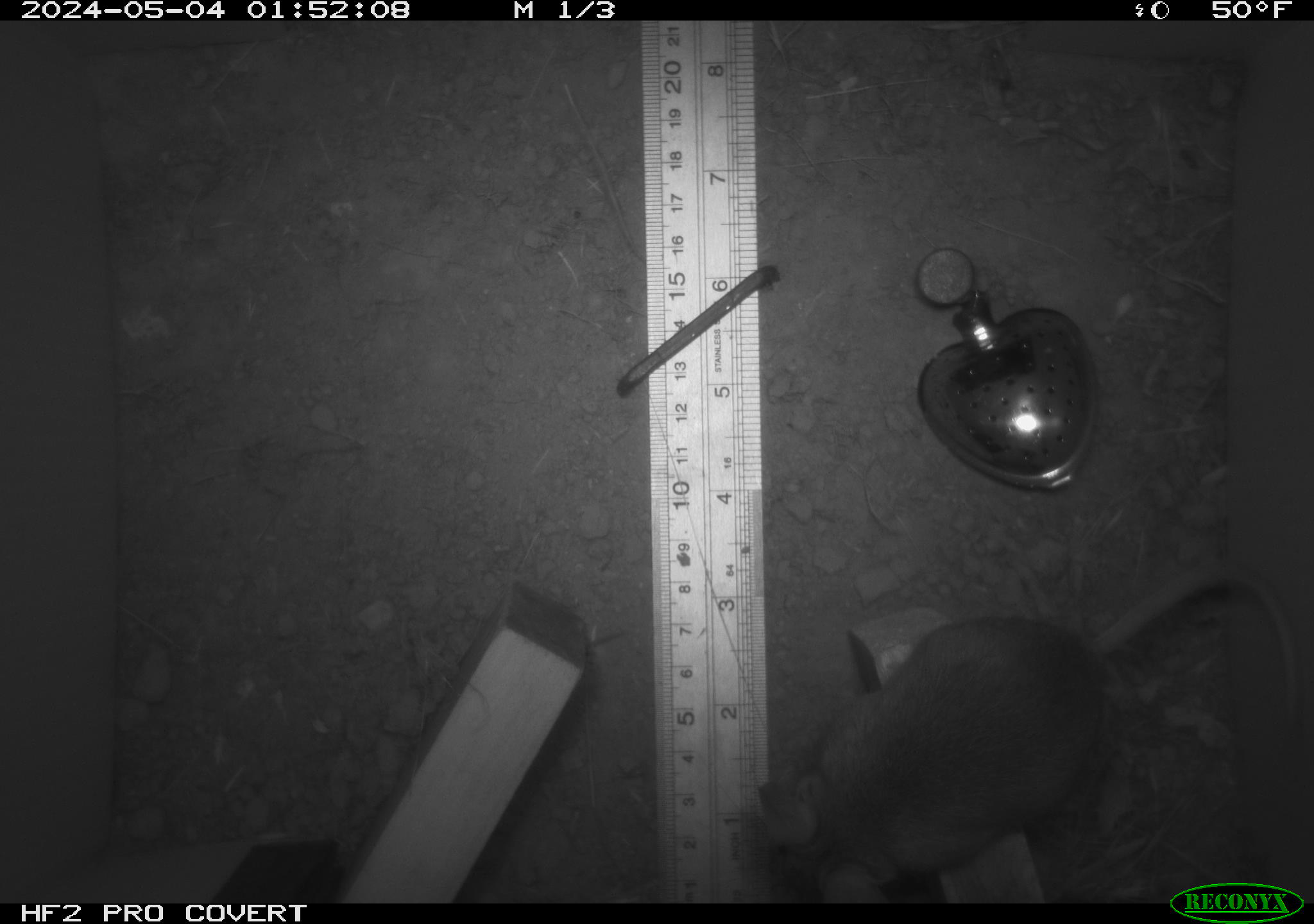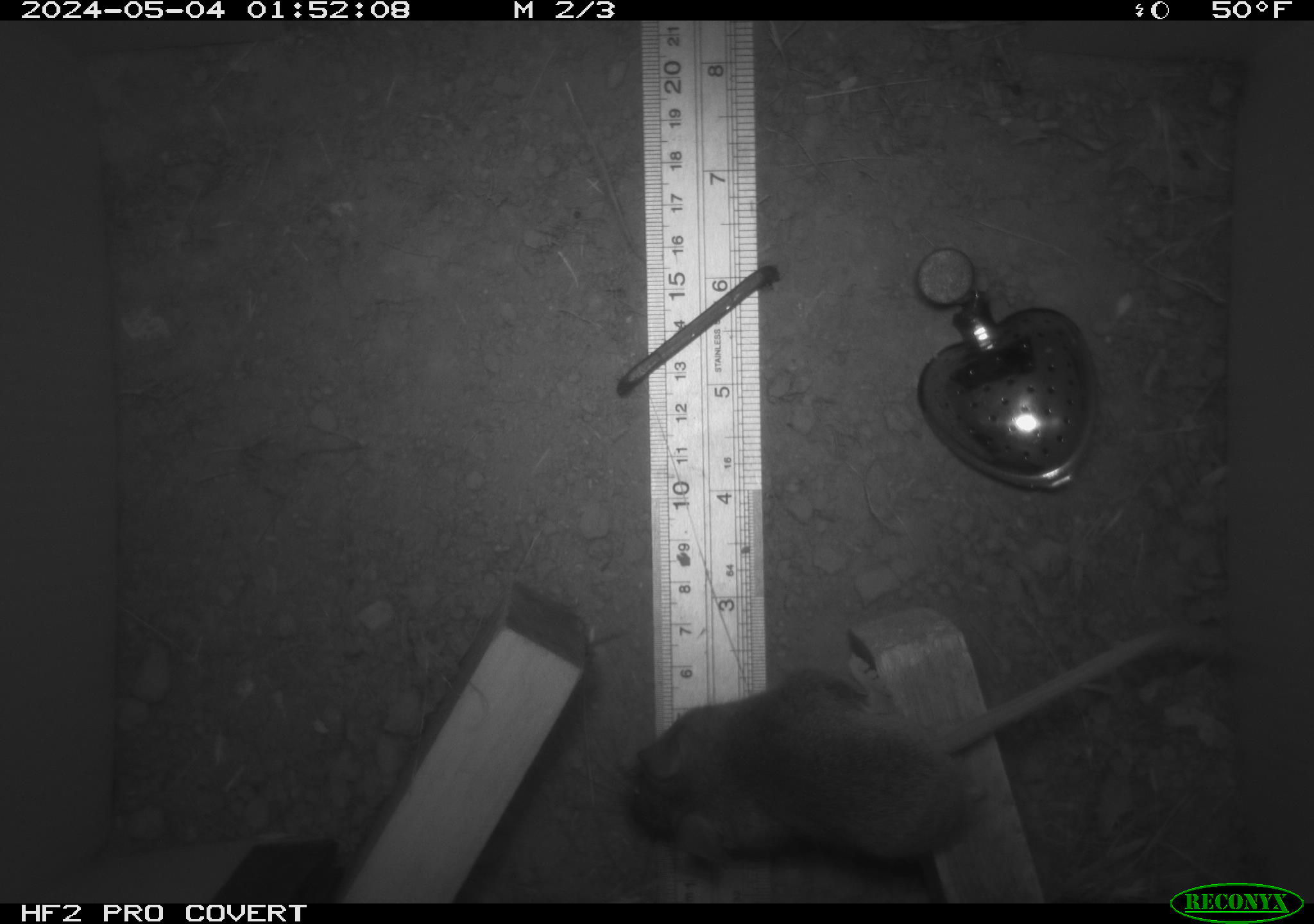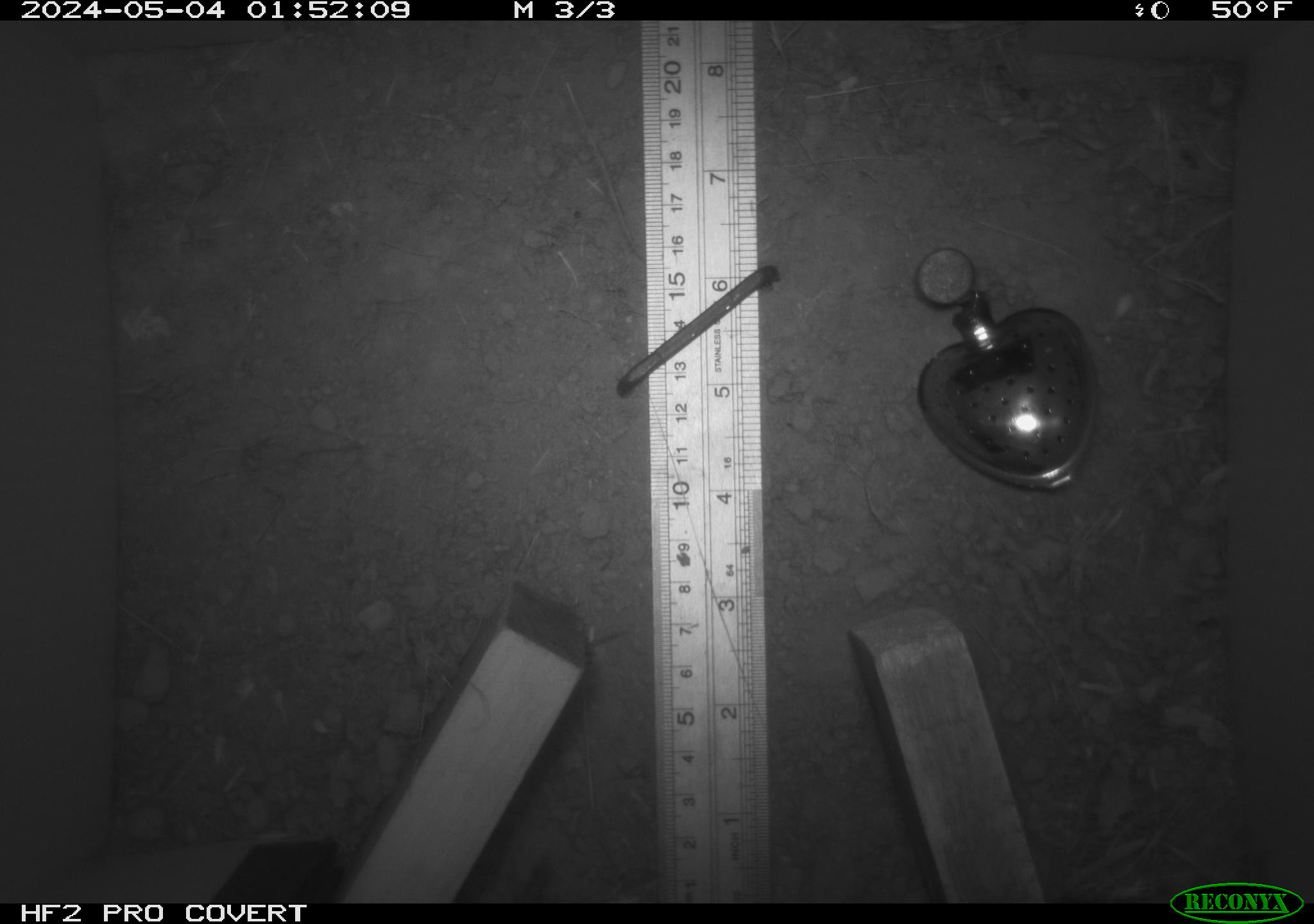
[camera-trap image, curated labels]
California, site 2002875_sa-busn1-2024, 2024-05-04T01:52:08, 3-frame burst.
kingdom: Animalia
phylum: Chordata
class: Mammalia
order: Rodentia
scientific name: Rodentia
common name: rodent